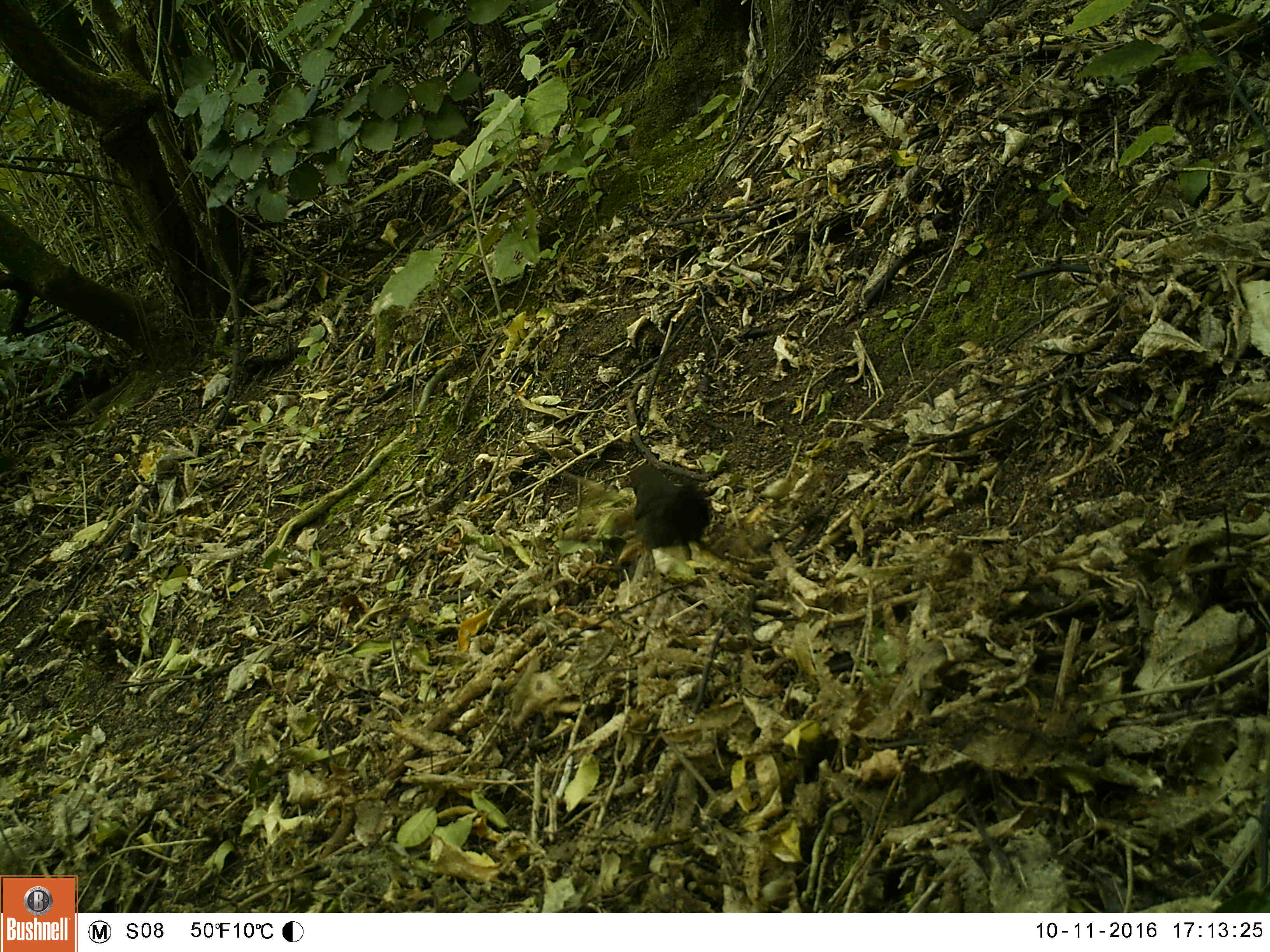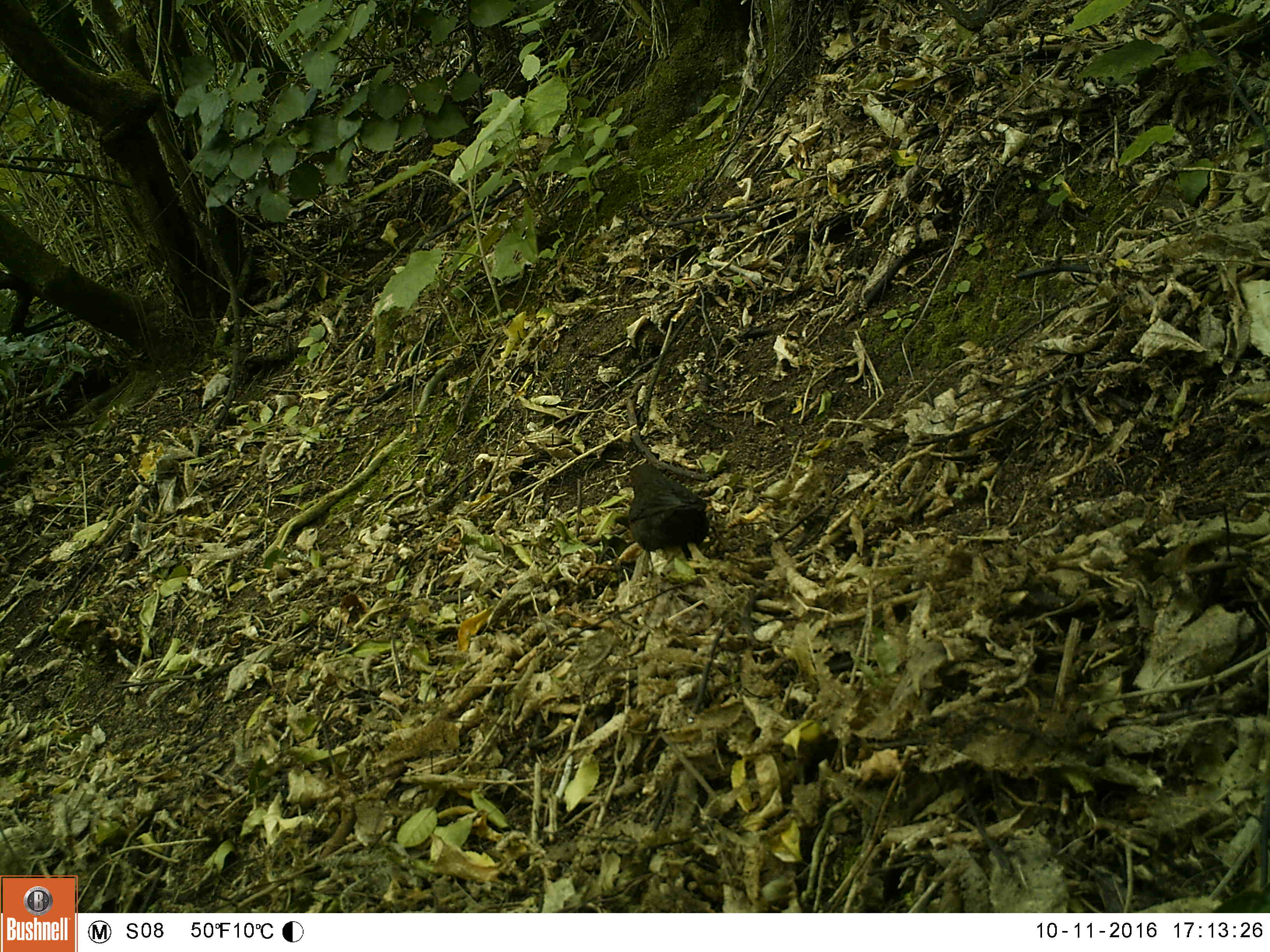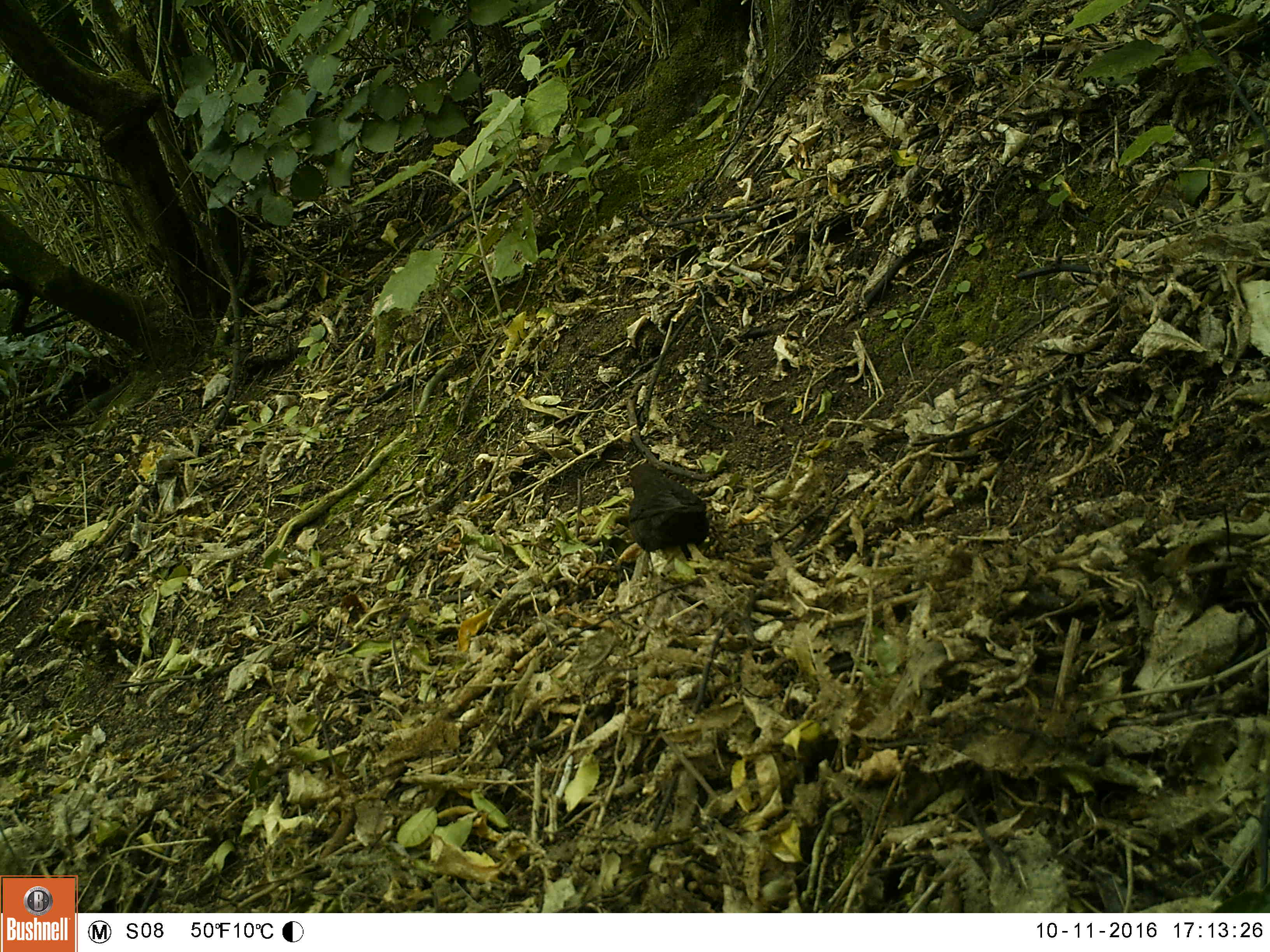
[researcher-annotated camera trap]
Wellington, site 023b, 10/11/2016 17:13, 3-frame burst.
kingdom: Animalia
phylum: Chordata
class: Aves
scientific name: Aves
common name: bird